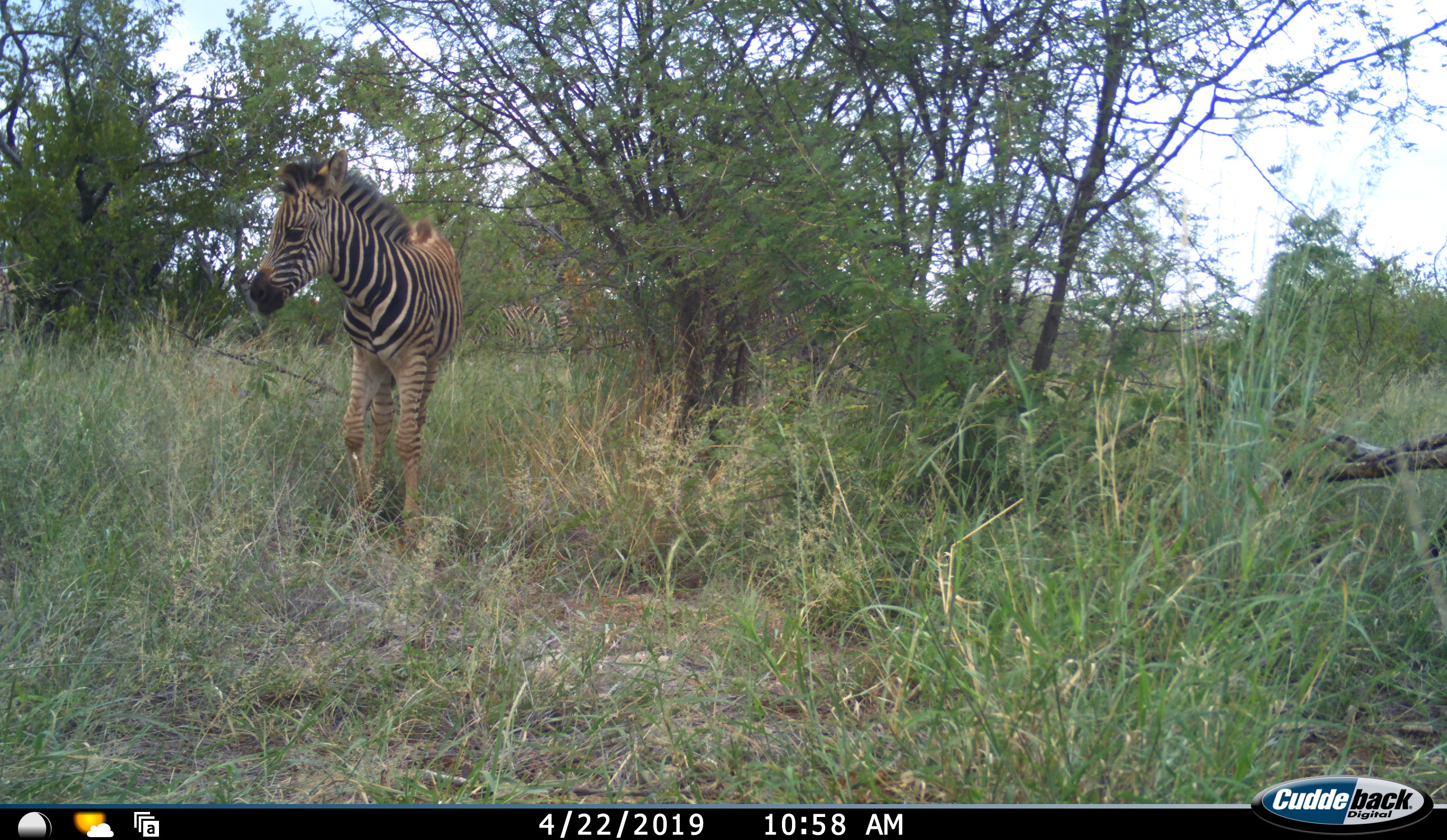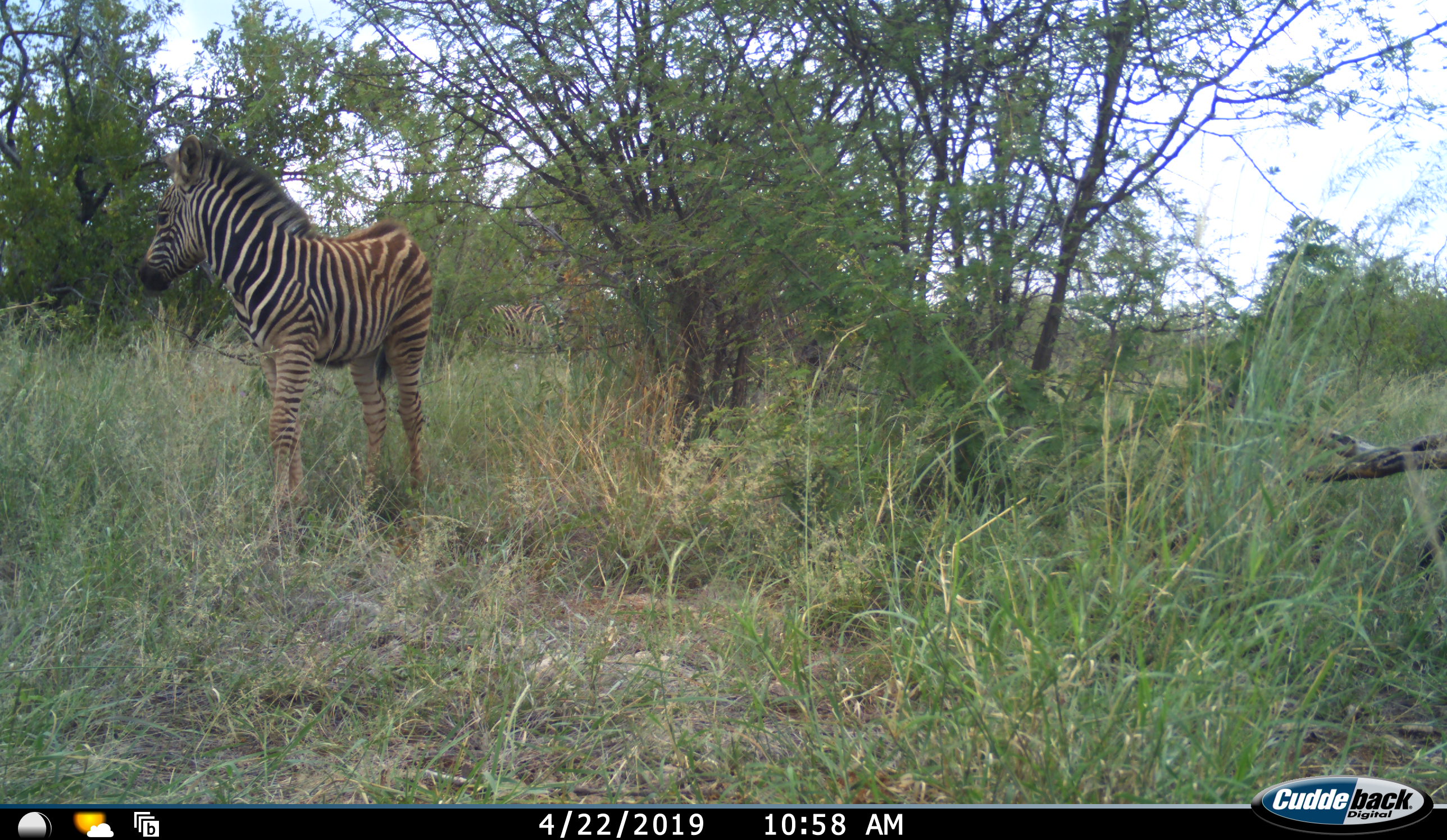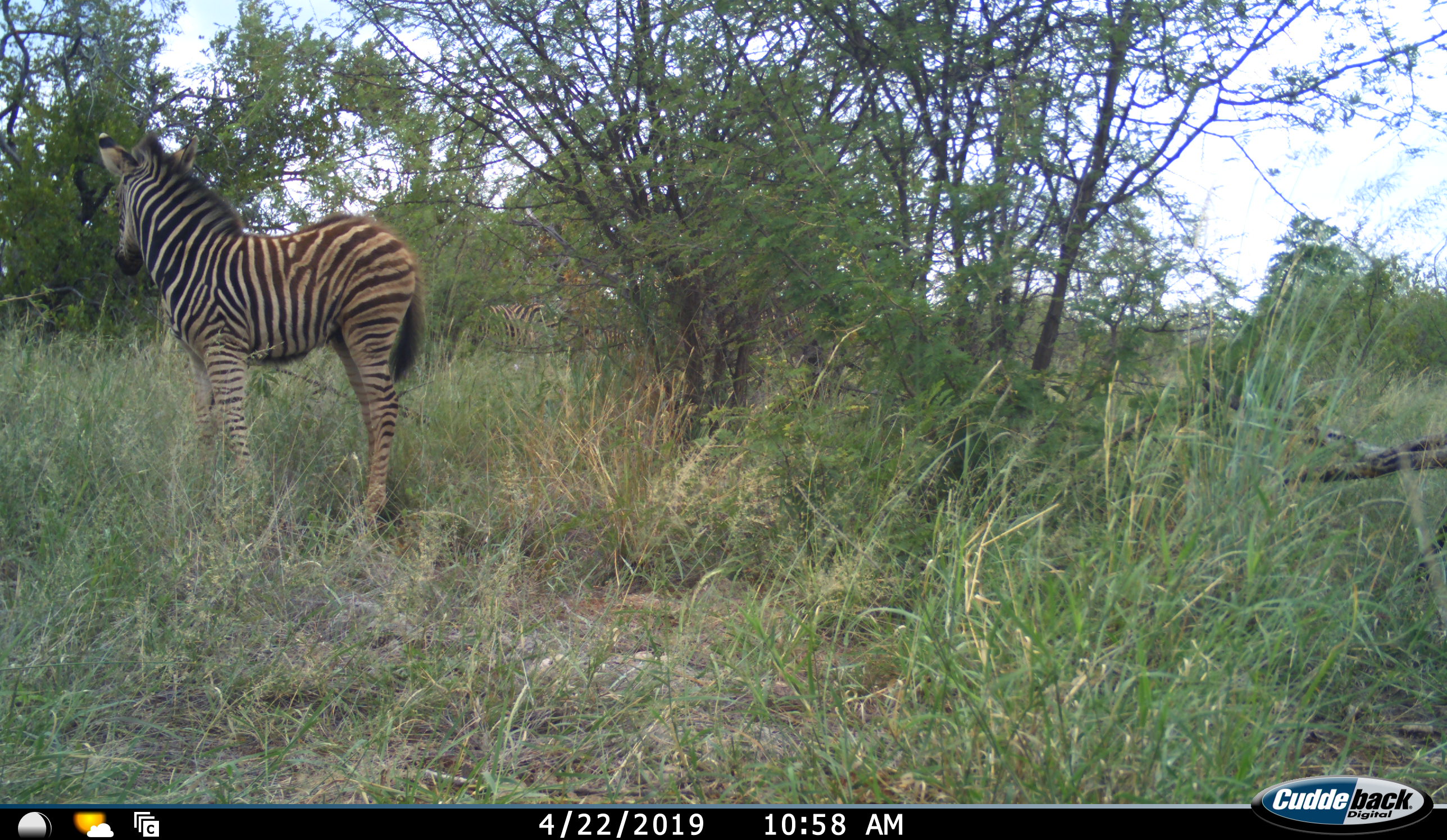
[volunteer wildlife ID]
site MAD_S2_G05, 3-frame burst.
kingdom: Animalia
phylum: Chordata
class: Mammalia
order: Perissodactyla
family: Equidae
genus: Equus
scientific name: Equus quagga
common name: plains zebra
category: zebraplains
Zebraplains (plains zebra) (Equus quagga), count 2. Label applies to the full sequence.